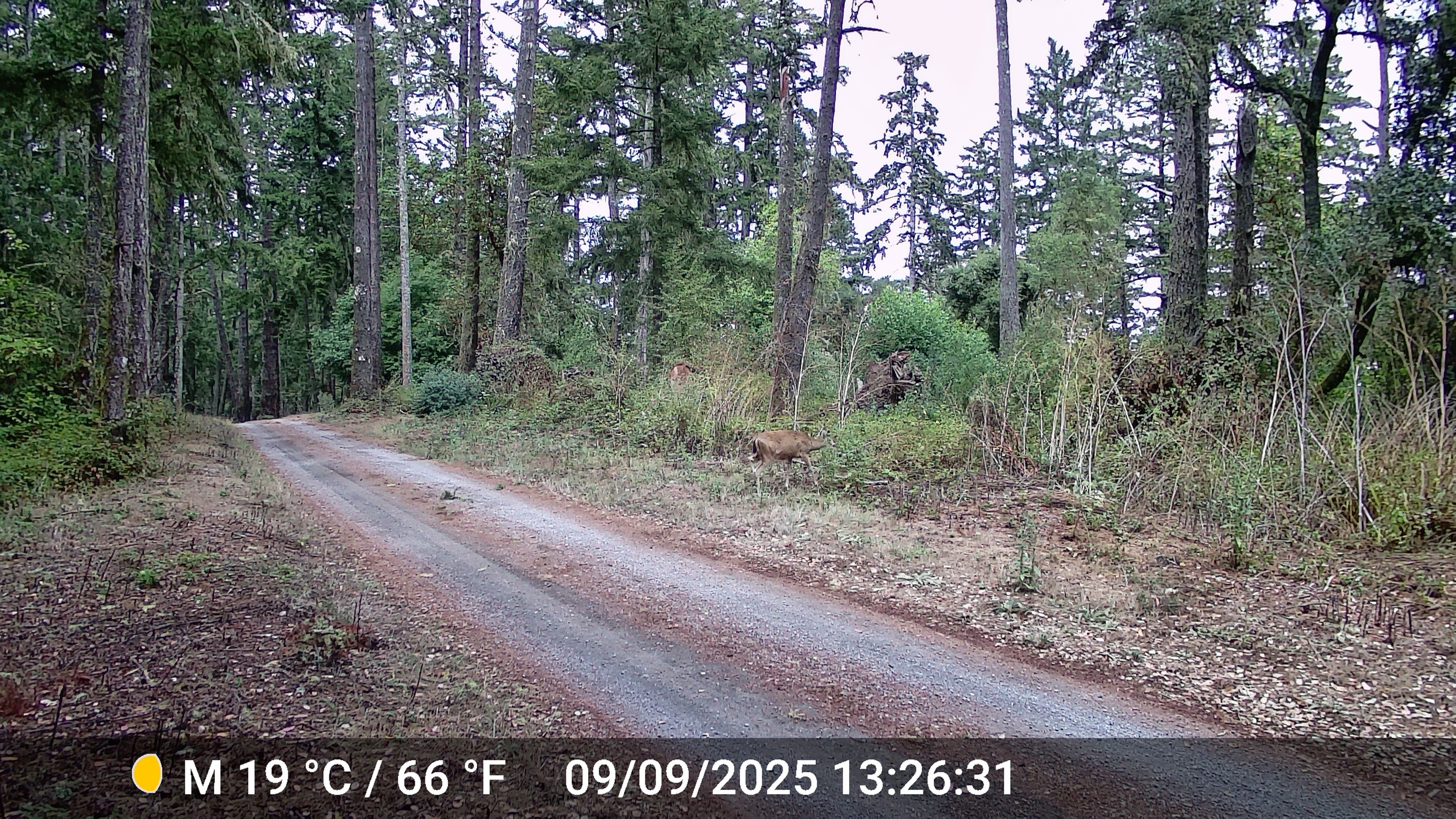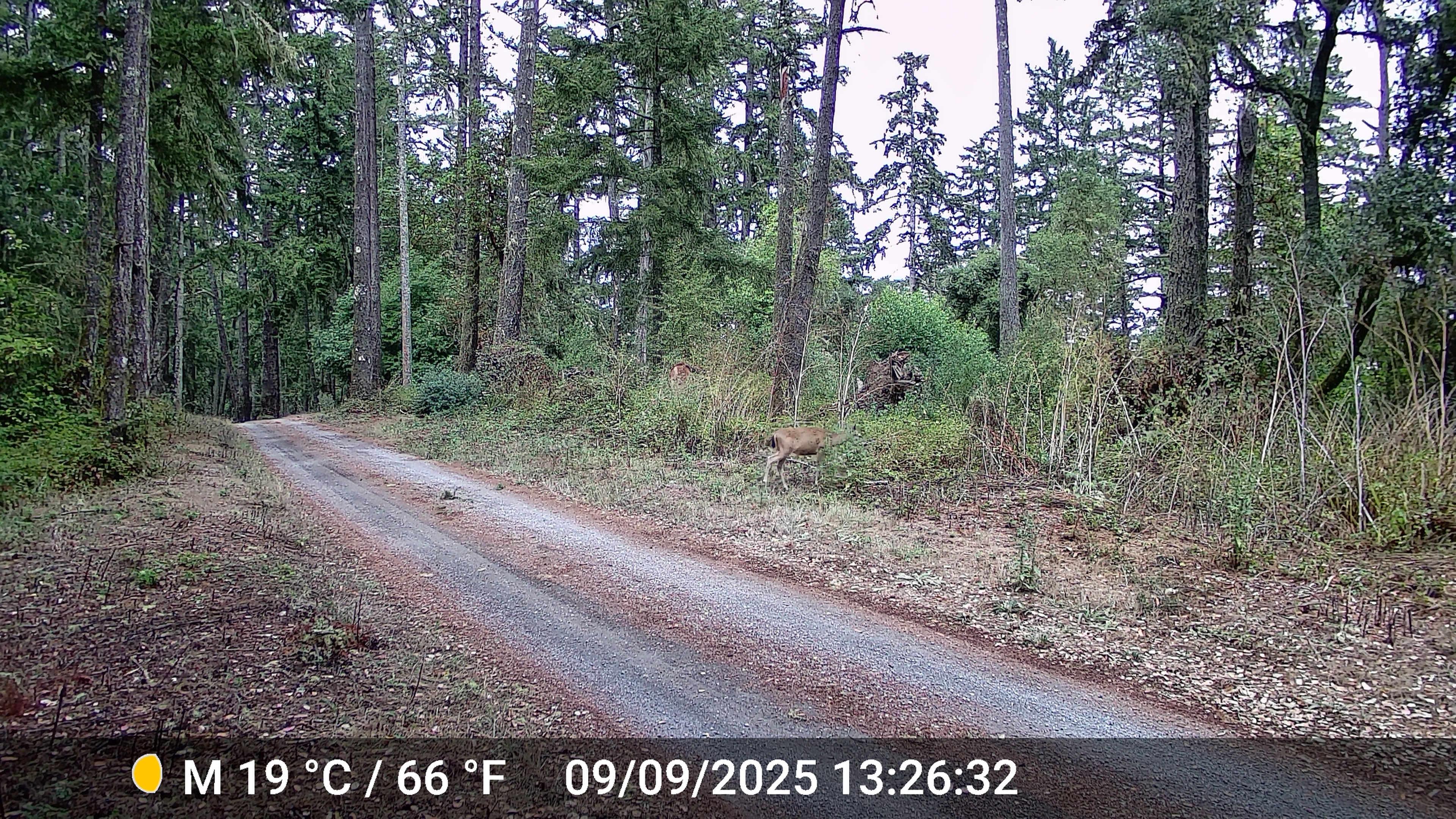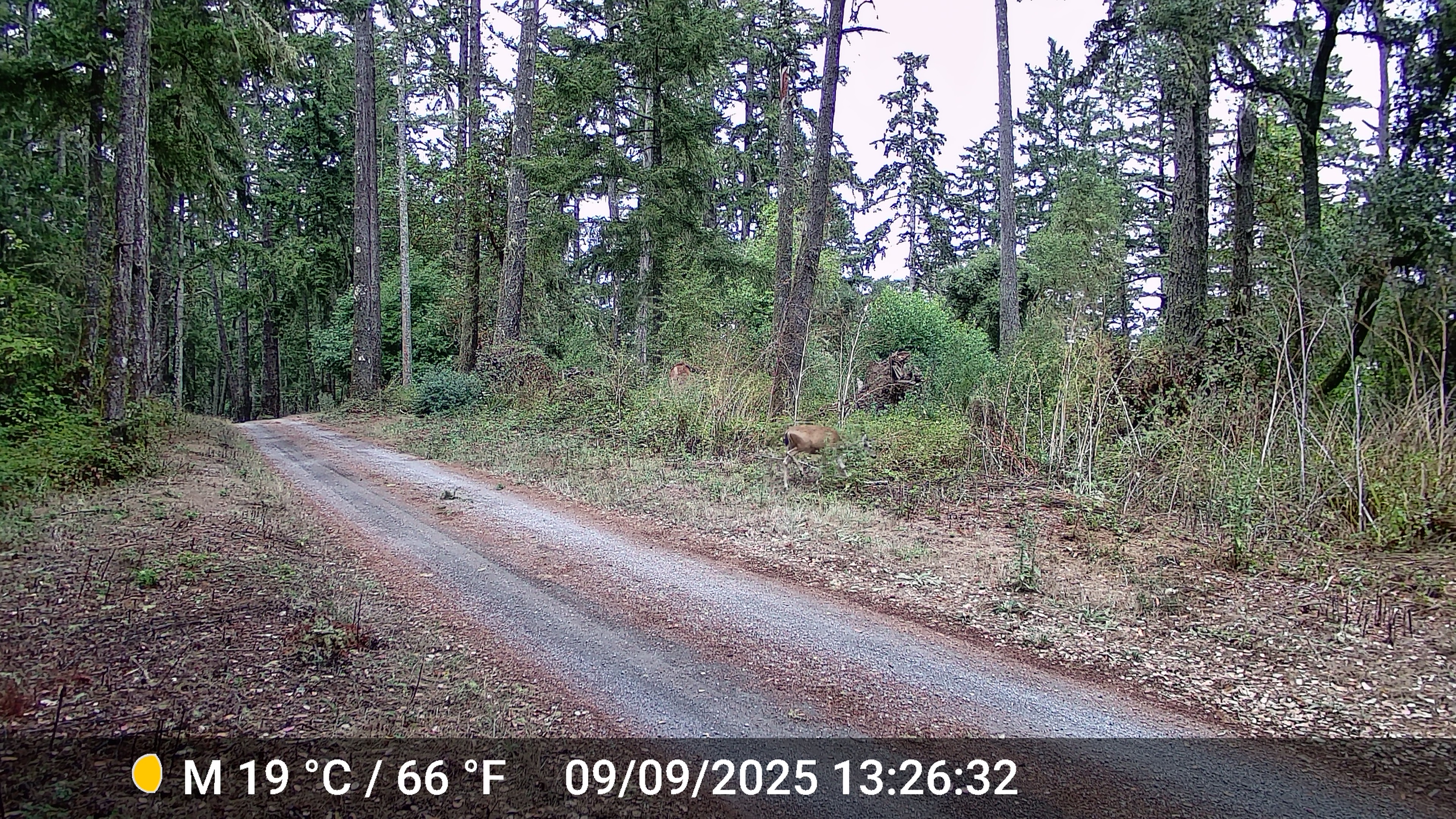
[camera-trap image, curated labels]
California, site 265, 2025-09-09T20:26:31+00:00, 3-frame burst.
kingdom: Animalia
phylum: Chordata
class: Mammalia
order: Artiodactyla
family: Cervidae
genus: Odocoileus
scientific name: Odocoileus hemionus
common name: mule deer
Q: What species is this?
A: Mule deer (Odocoileus hemionus).